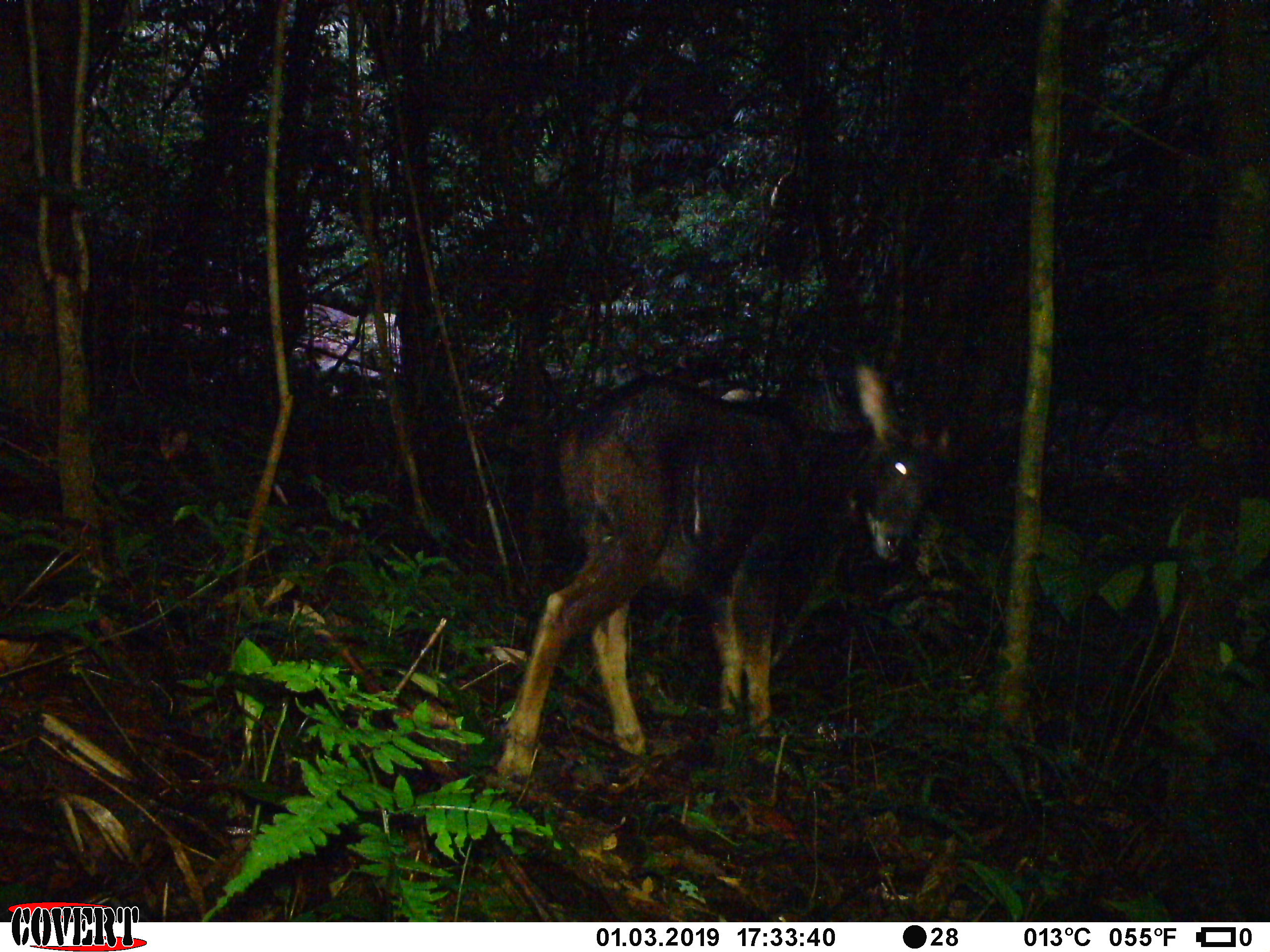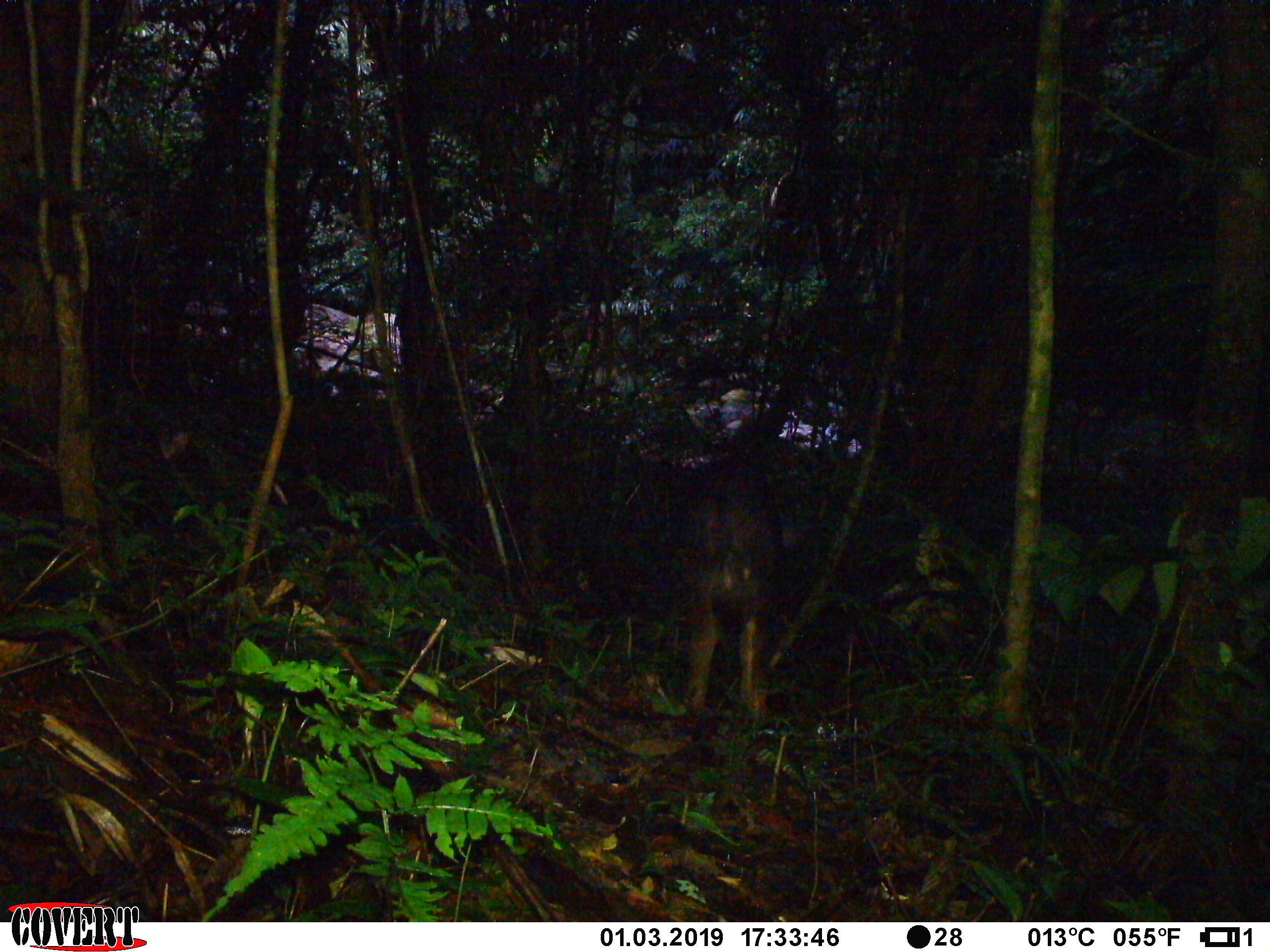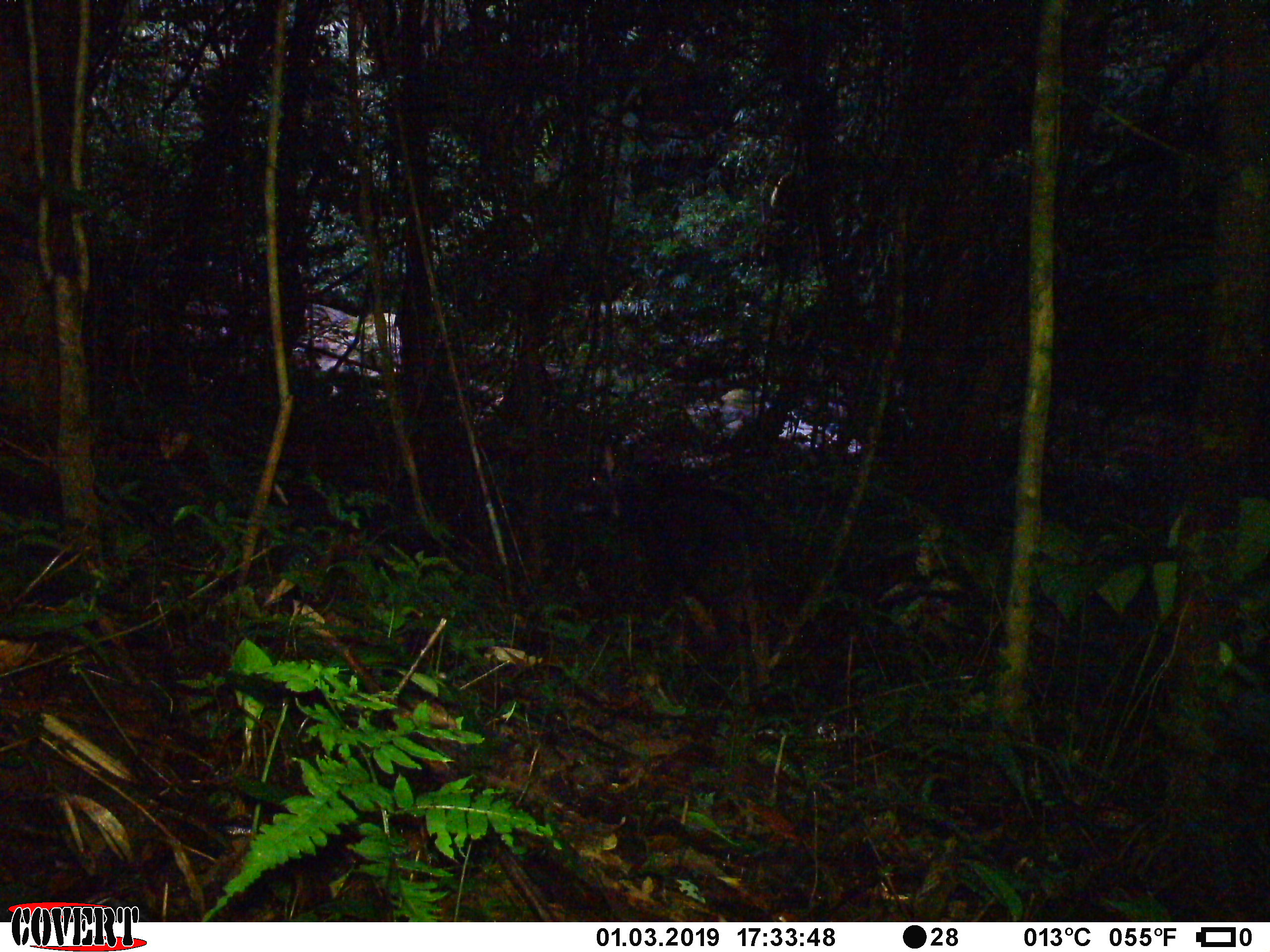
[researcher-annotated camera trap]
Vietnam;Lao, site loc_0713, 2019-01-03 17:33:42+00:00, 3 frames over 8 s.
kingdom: Animalia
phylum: Chordata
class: Mammalia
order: Artiodactyla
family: Bovidae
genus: Capricornis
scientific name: Capricornis sumatraensis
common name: chinese serow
Chinese serow (Capricornis sumatraensis). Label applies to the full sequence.